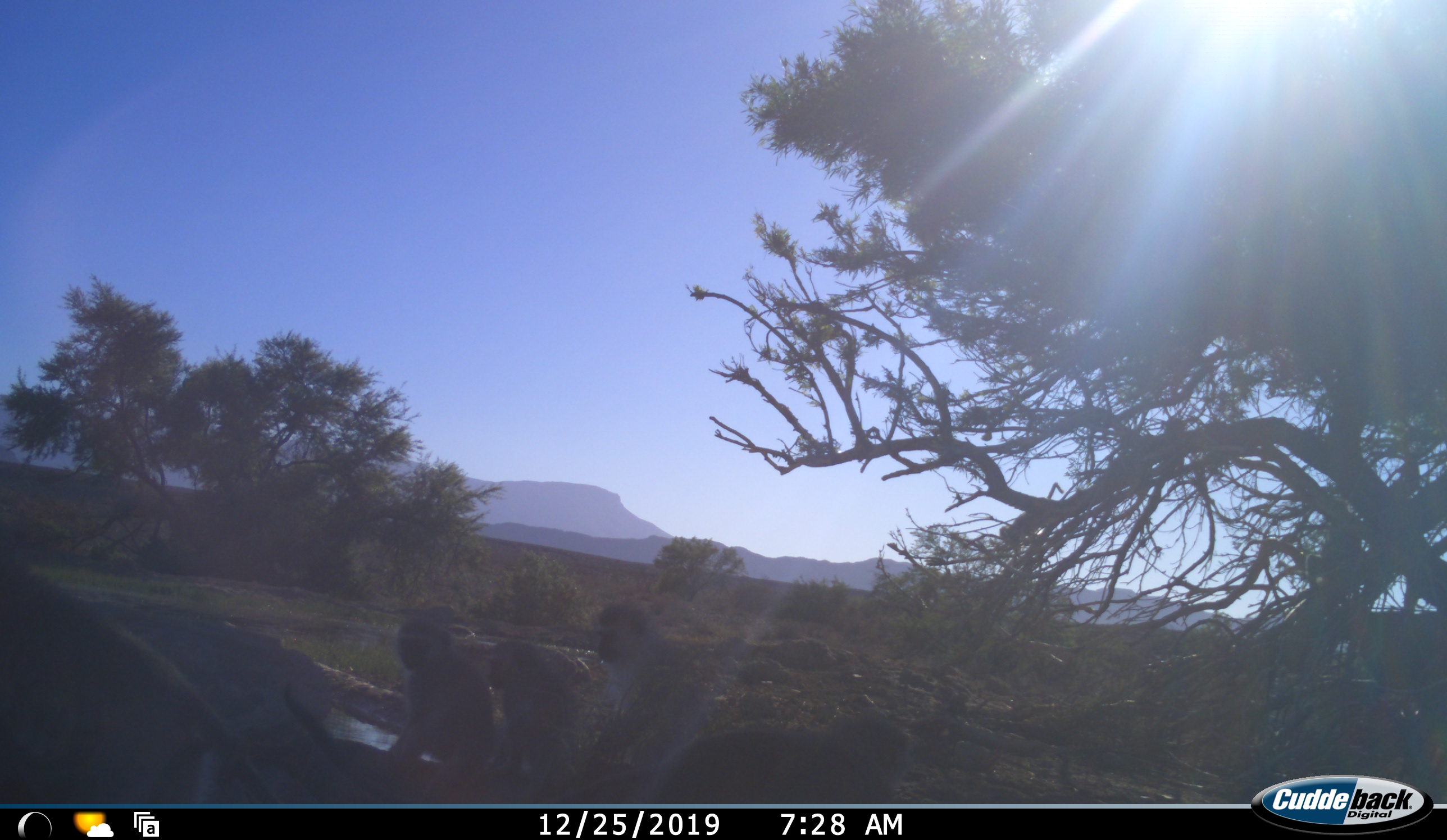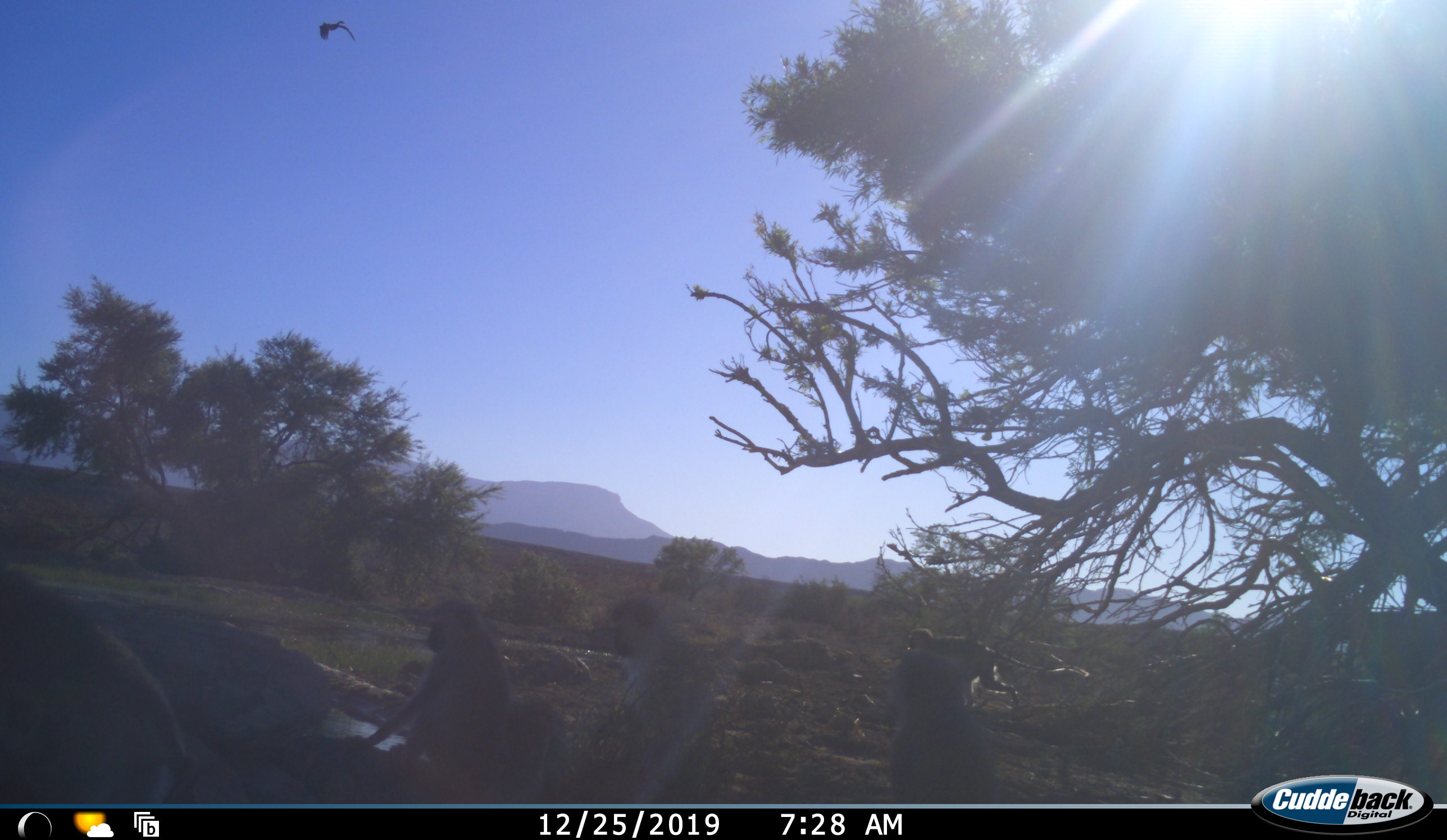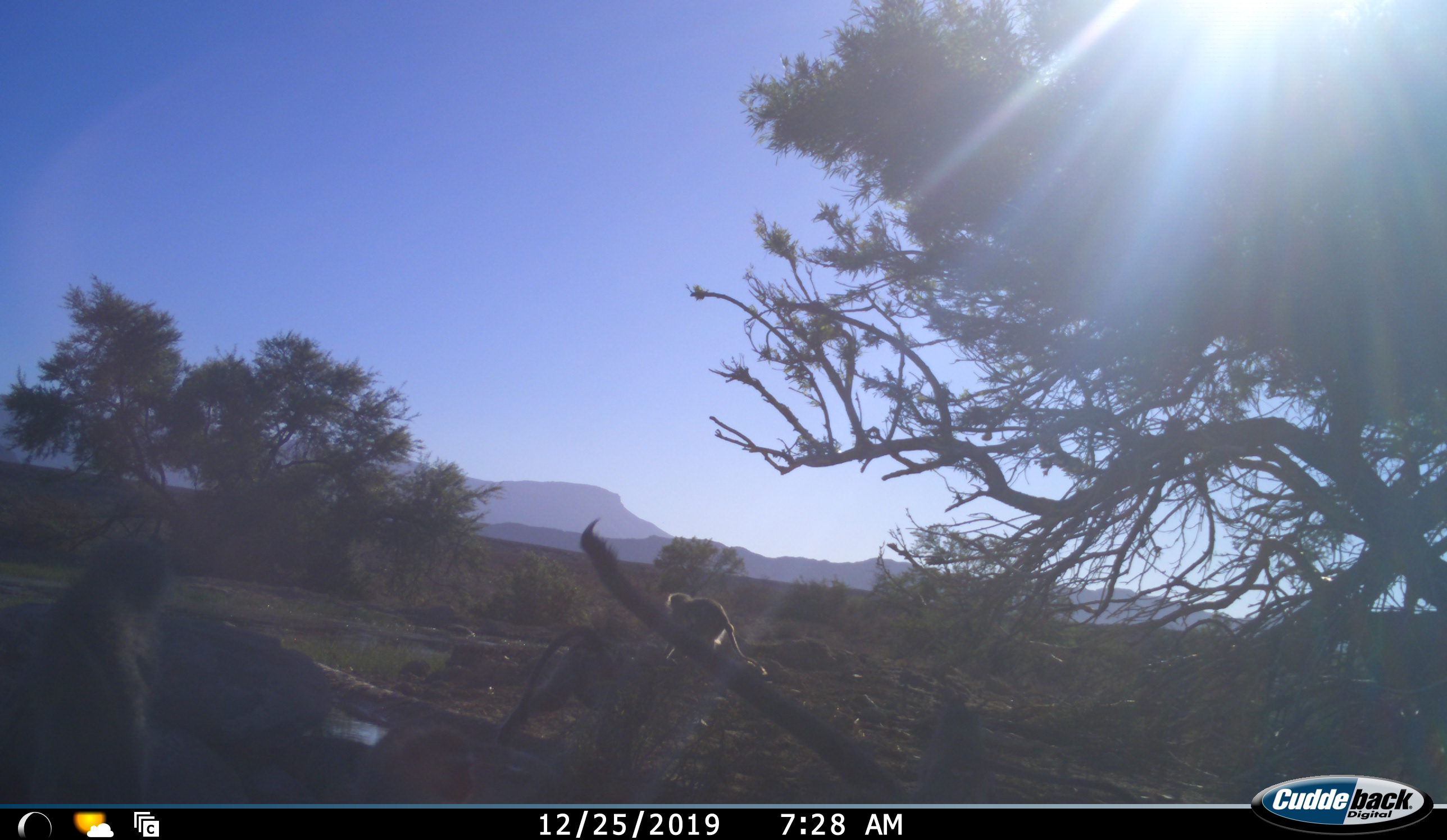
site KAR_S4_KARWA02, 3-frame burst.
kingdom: Animalia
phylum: Chordata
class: Mammalia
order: Primates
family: Cercopithecidae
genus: Chlorocebus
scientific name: Chlorocebus pygerythrus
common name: vervet monkey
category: monkeyvervet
Monkeyvervet (vervet monkey) (Chlorocebus pygerythrus), count 4. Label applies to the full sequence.